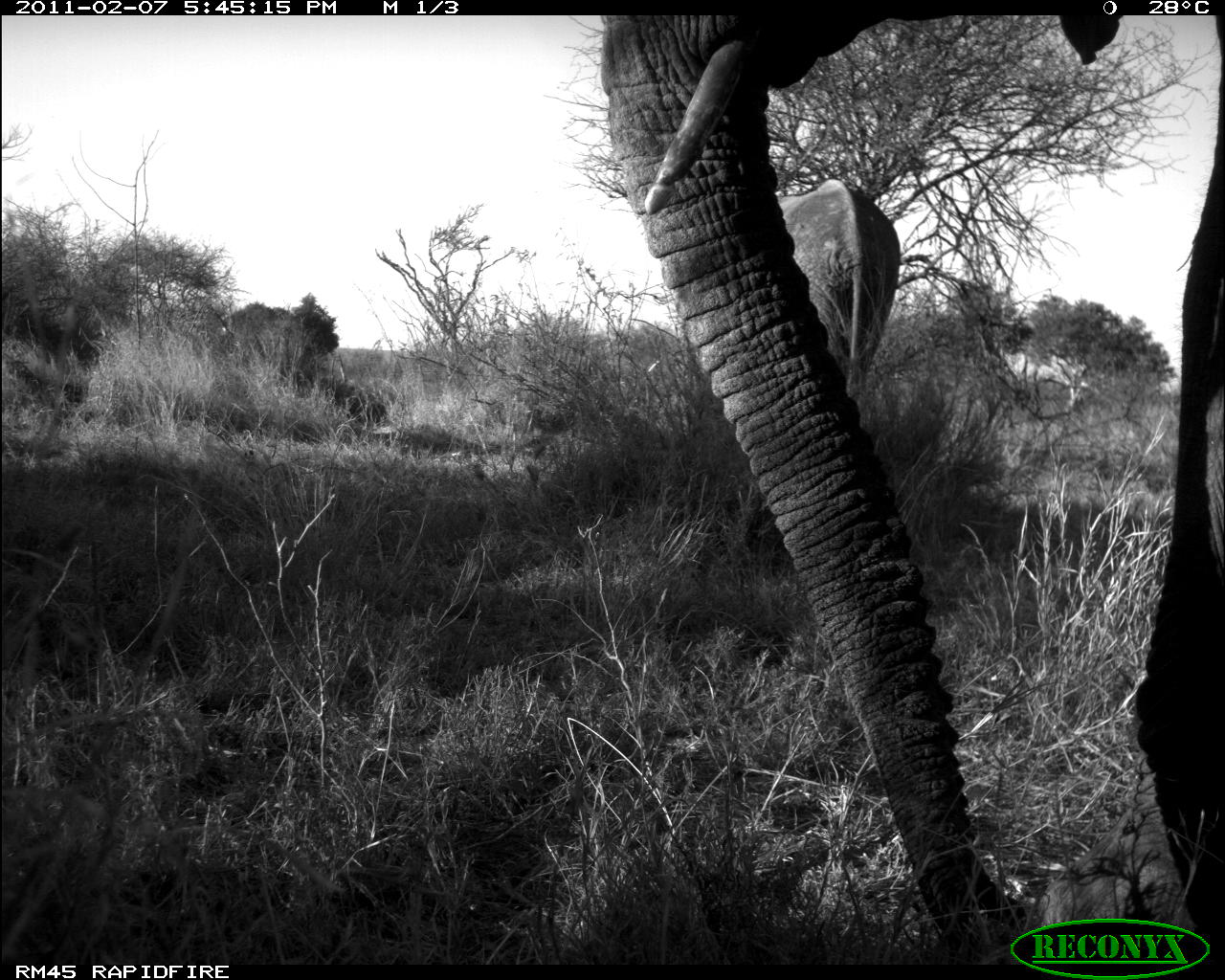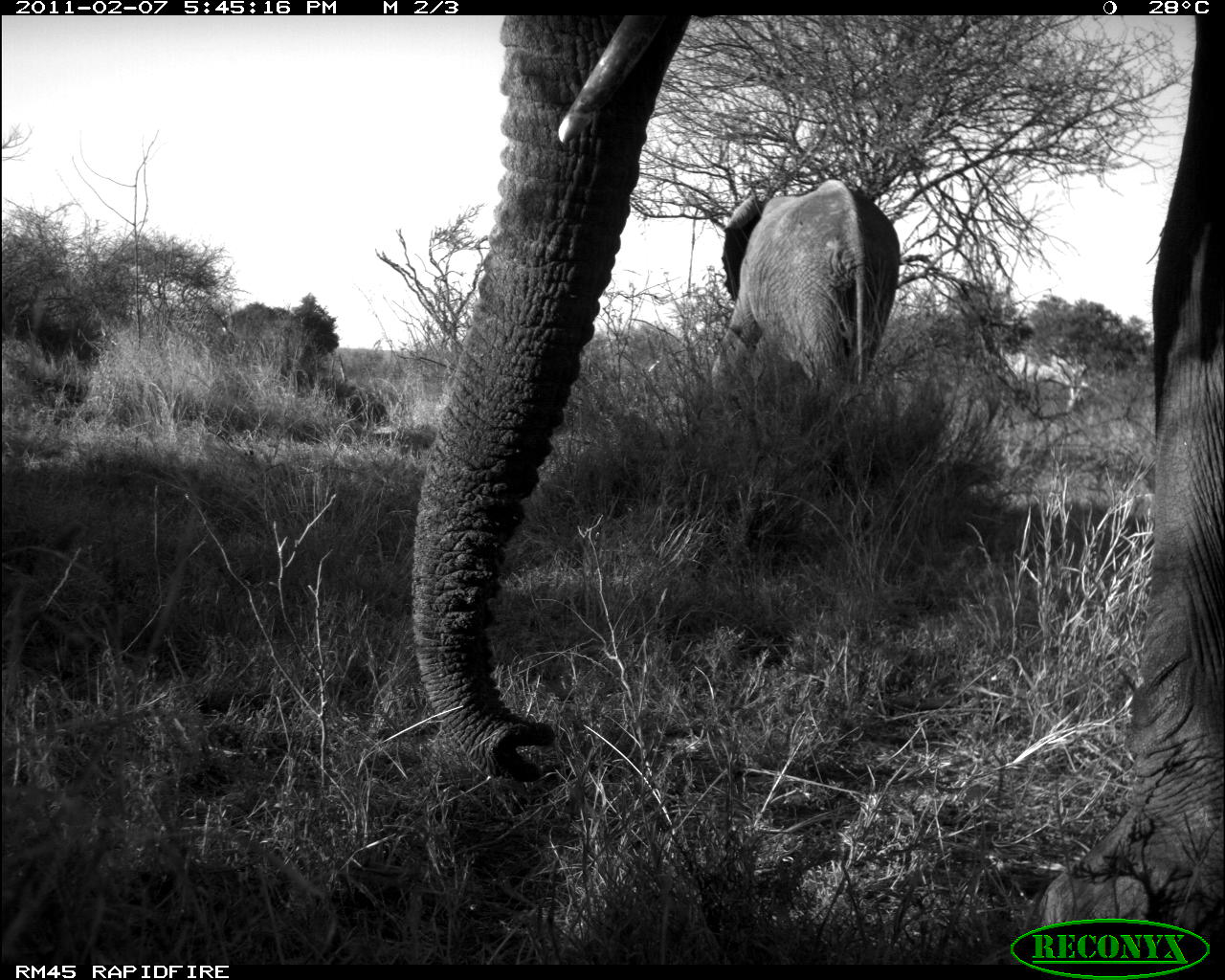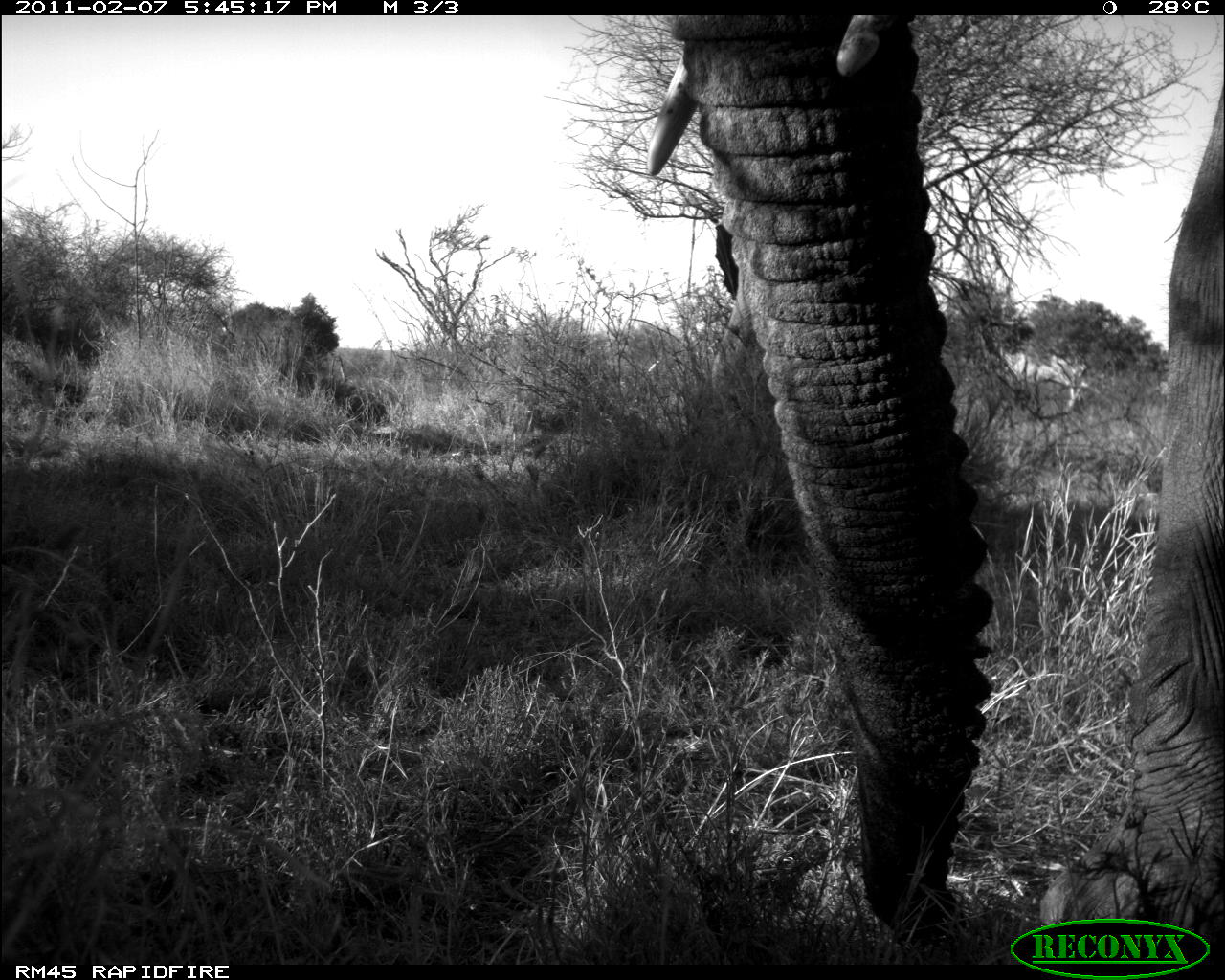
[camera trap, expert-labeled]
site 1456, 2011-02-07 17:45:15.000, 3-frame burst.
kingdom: Animalia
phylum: Chordata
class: Mammalia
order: Proboscidea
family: Elephantidae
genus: Loxodonta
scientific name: Loxodonta africana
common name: african bush elephant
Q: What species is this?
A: Loxodonta africana (african bush elephant).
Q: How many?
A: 2.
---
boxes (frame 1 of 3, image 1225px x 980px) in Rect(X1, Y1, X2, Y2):
loxodonta africana: Rect(595, 19, 1225, 964); Rect(771, 175, 900, 399)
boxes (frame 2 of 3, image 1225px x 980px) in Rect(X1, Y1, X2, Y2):
loxodonta africana: Rect(405, 11, 1225, 964); Rect(706, 175, 904, 450)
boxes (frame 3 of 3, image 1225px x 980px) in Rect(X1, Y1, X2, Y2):
loxodonta africana: Rect(645, 12, 1225, 964); Rect(707, 171, 772, 405)